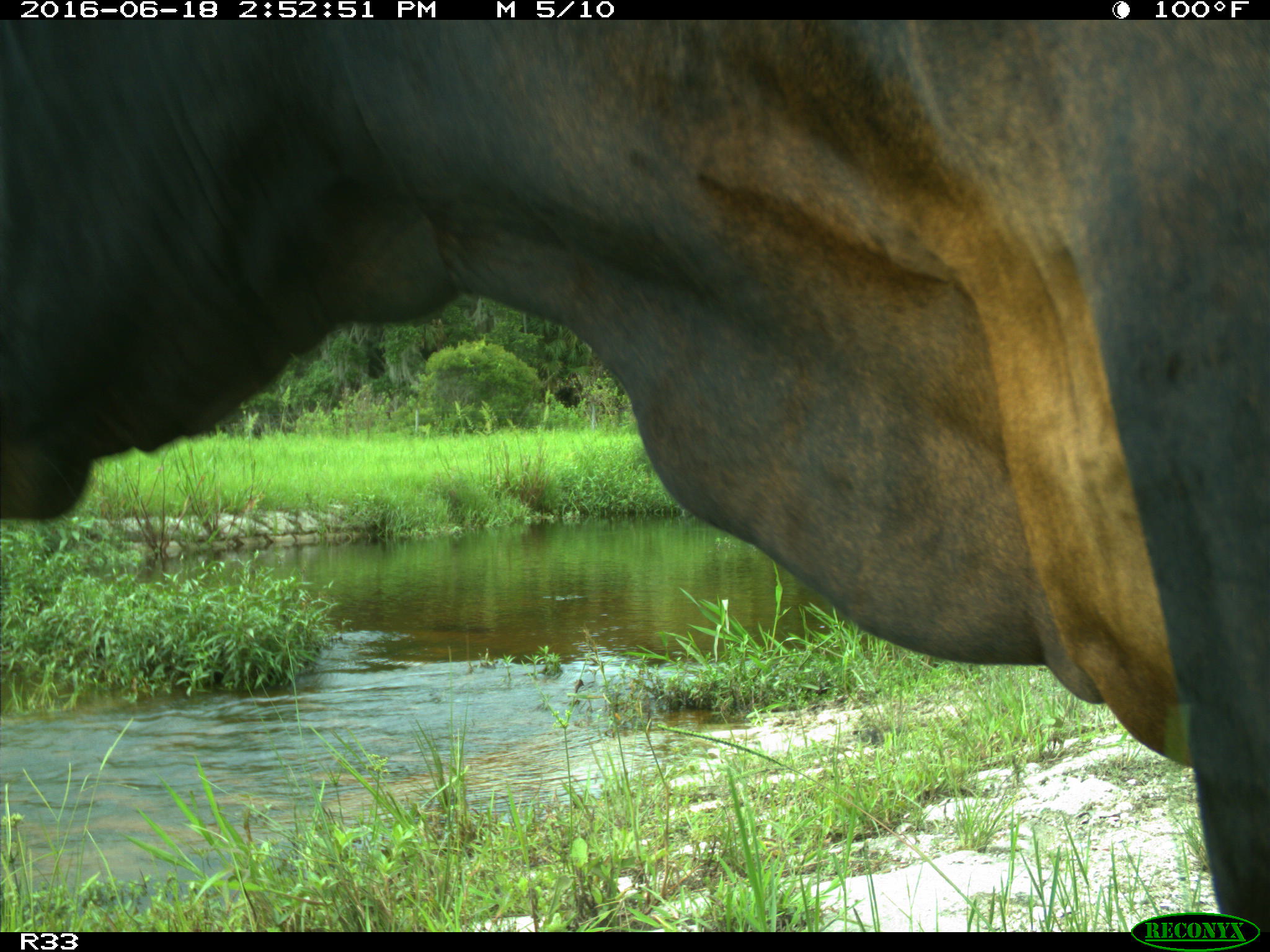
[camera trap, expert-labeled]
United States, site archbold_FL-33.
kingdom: Animalia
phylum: Chordata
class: Mammalia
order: Artiodactyla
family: Bovidae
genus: Bos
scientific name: Bos taurus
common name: domestic cow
Bos taurus (domestic cow).